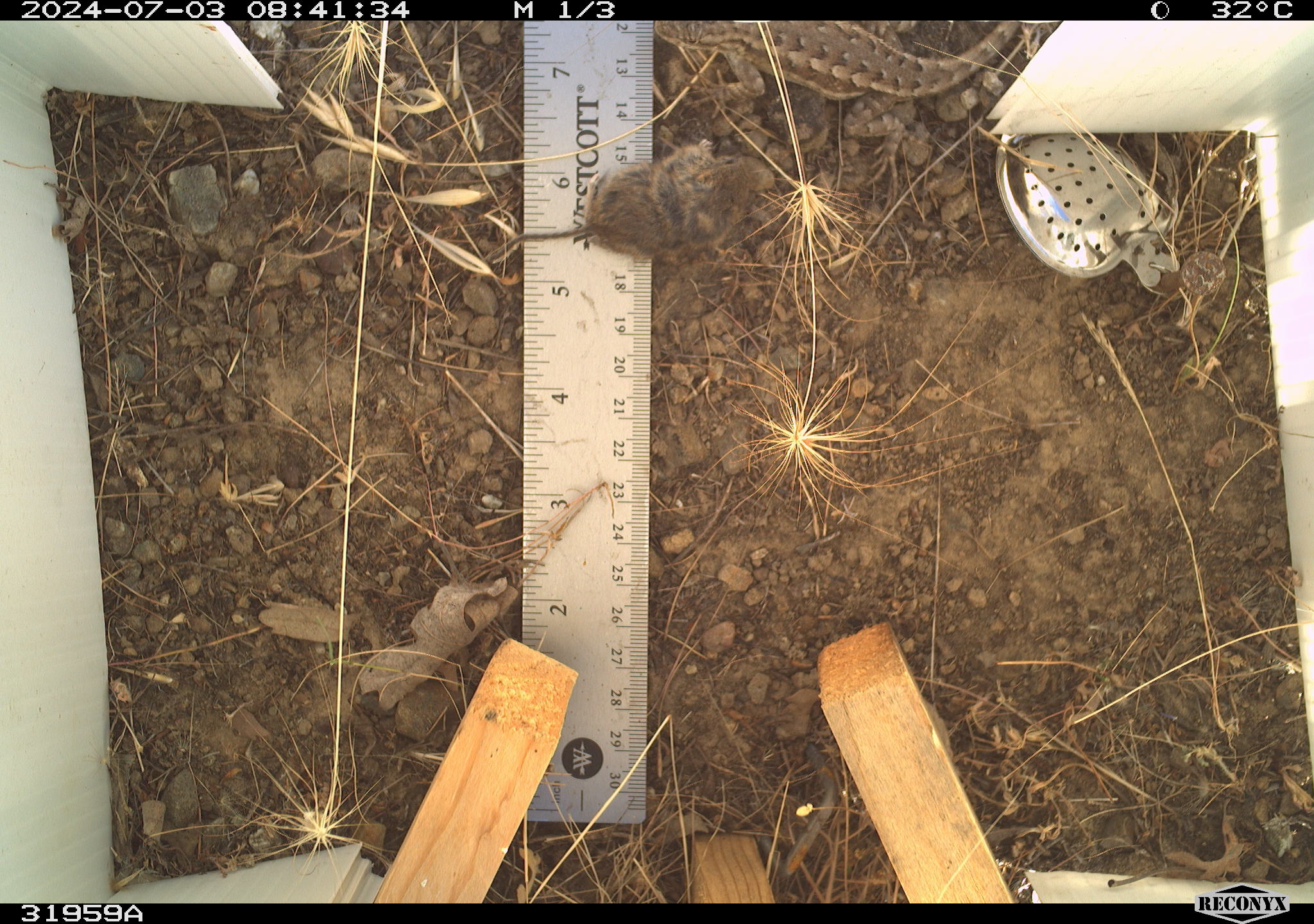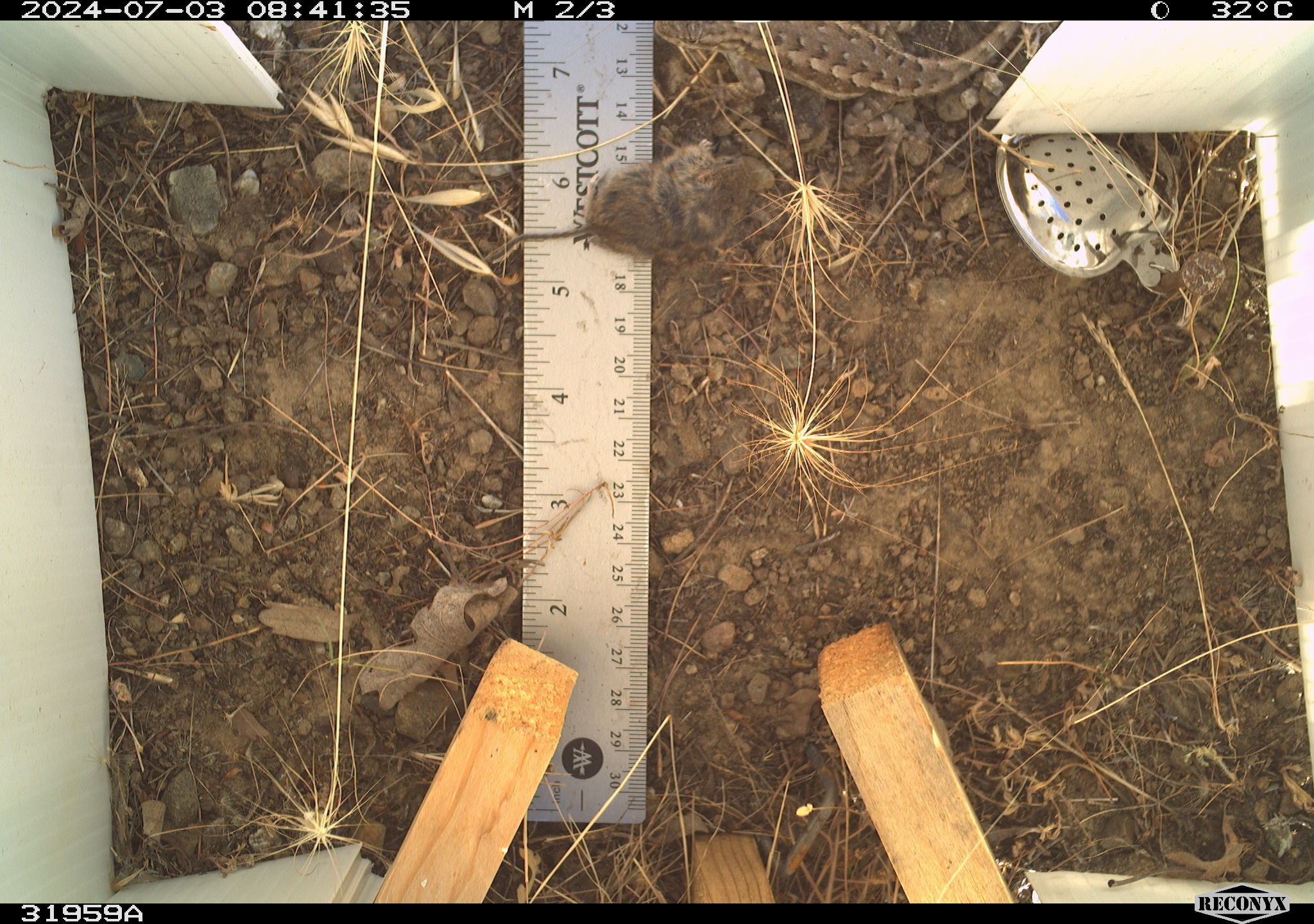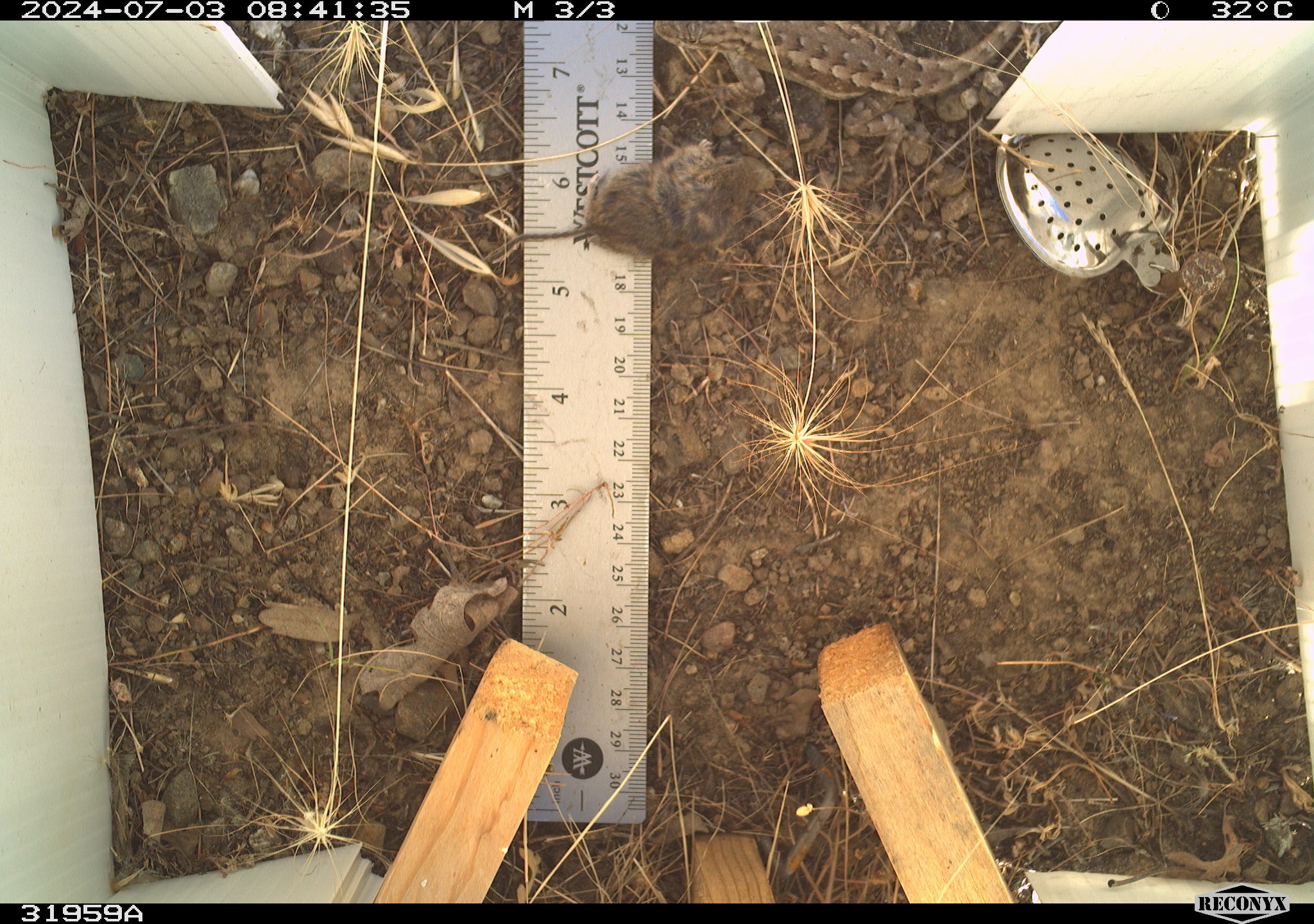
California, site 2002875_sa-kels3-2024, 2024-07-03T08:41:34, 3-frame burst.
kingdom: Animalia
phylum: Chordata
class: Reptilia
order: Squamata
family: Phrynosomatidae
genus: Sceloporus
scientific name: Sceloporus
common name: spiny lizards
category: sceloporus species